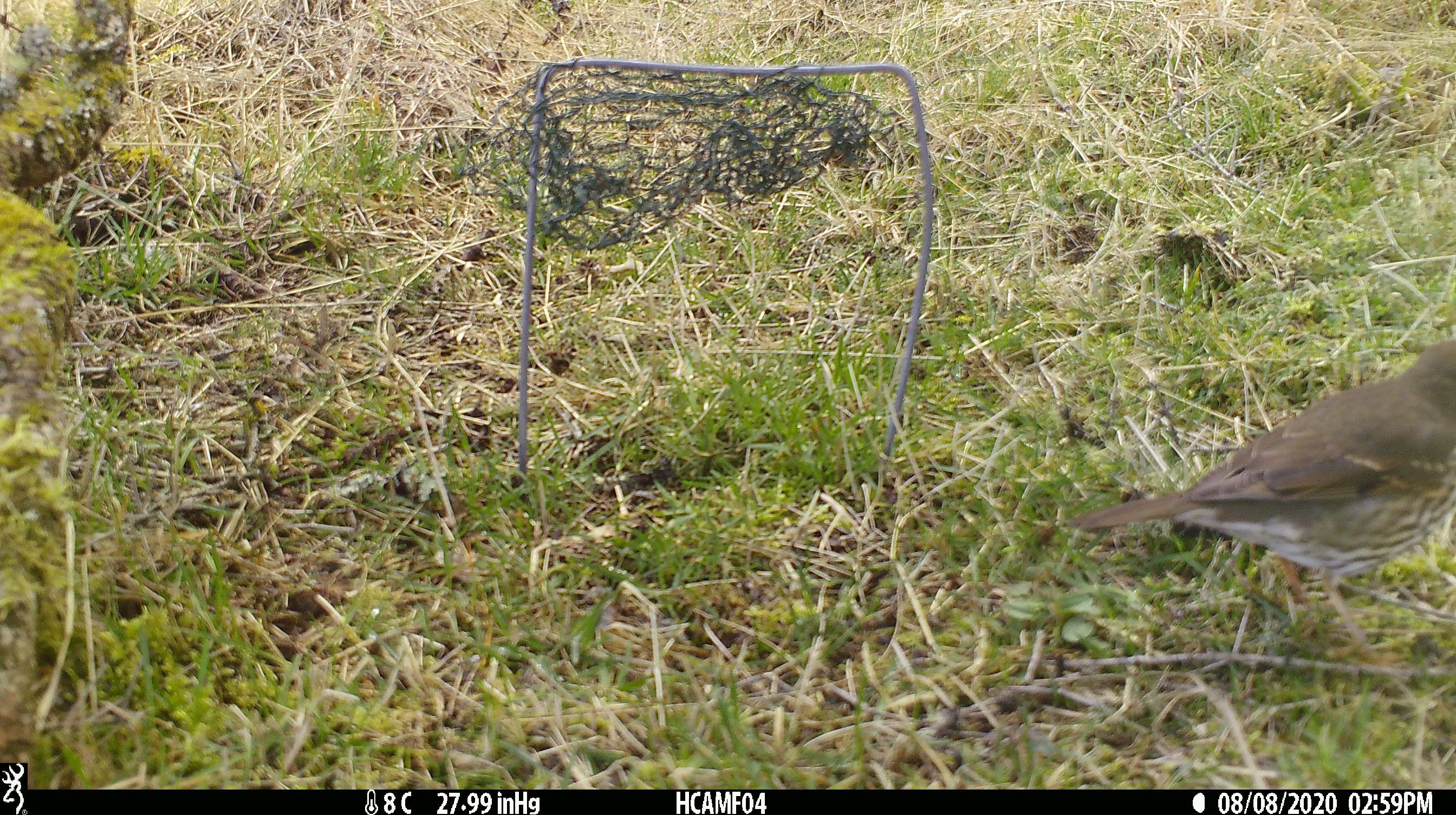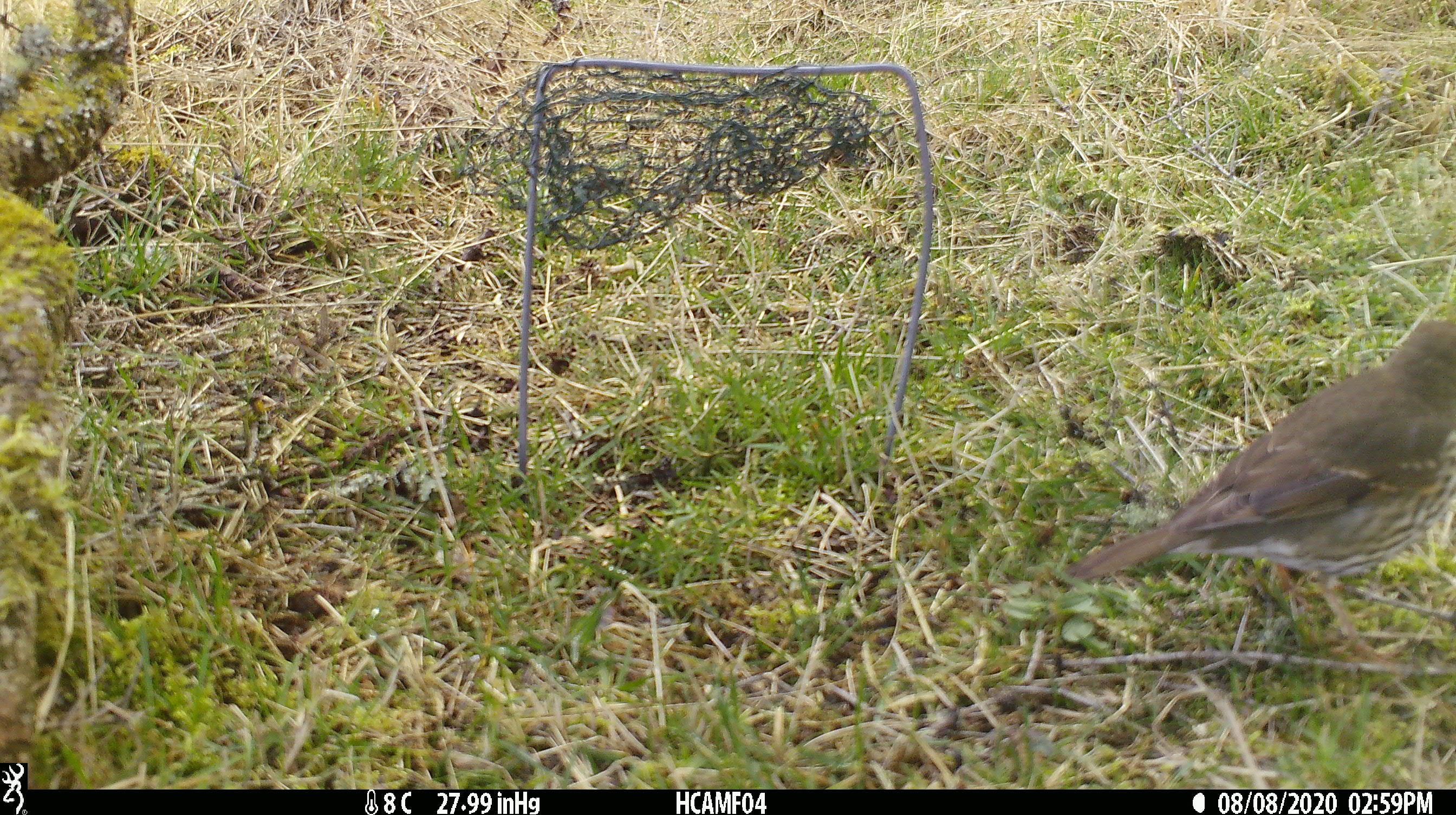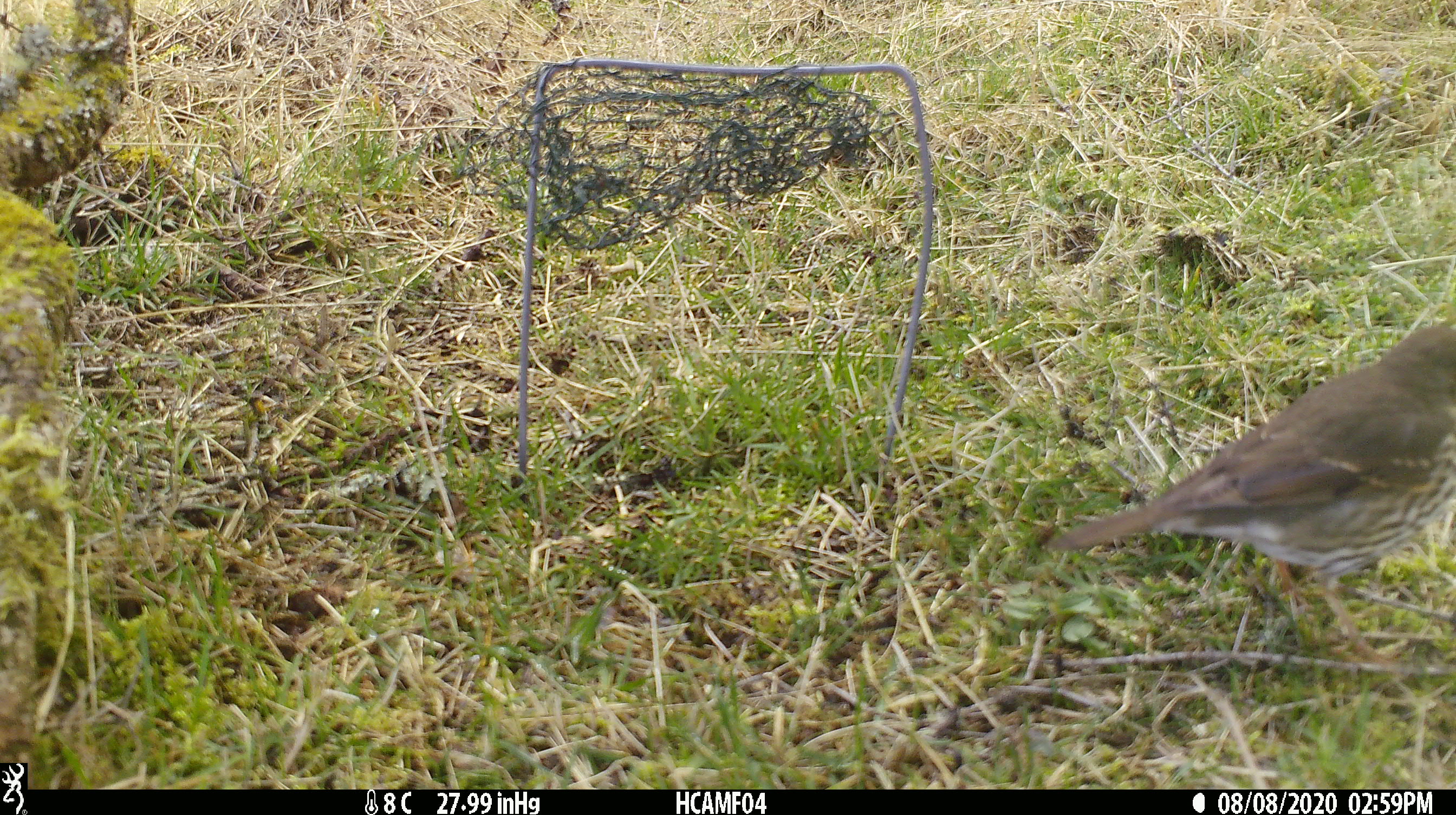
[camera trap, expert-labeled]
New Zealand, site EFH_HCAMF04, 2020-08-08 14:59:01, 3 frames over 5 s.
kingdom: Animalia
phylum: Chordata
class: Aves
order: Passeriformes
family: Turdidae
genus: Turdus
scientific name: Turdus philomelos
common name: song thrush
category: thrush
Thrush (song thrush) (Turdus philomelos).